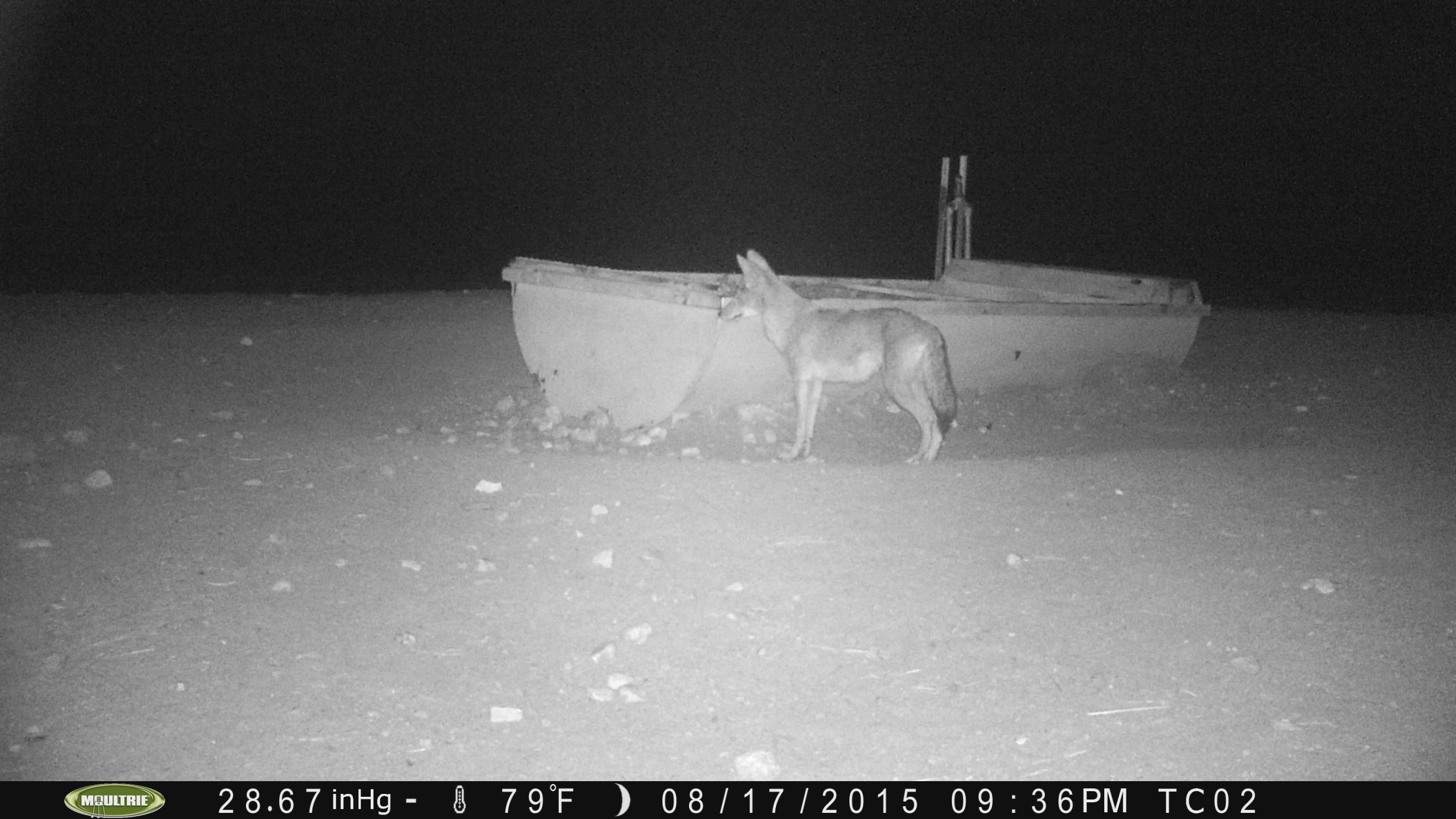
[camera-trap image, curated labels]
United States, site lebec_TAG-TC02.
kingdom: Animalia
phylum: Chordata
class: Mammalia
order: Carnivora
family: Canidae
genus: Canis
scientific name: Canis latrans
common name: coyote